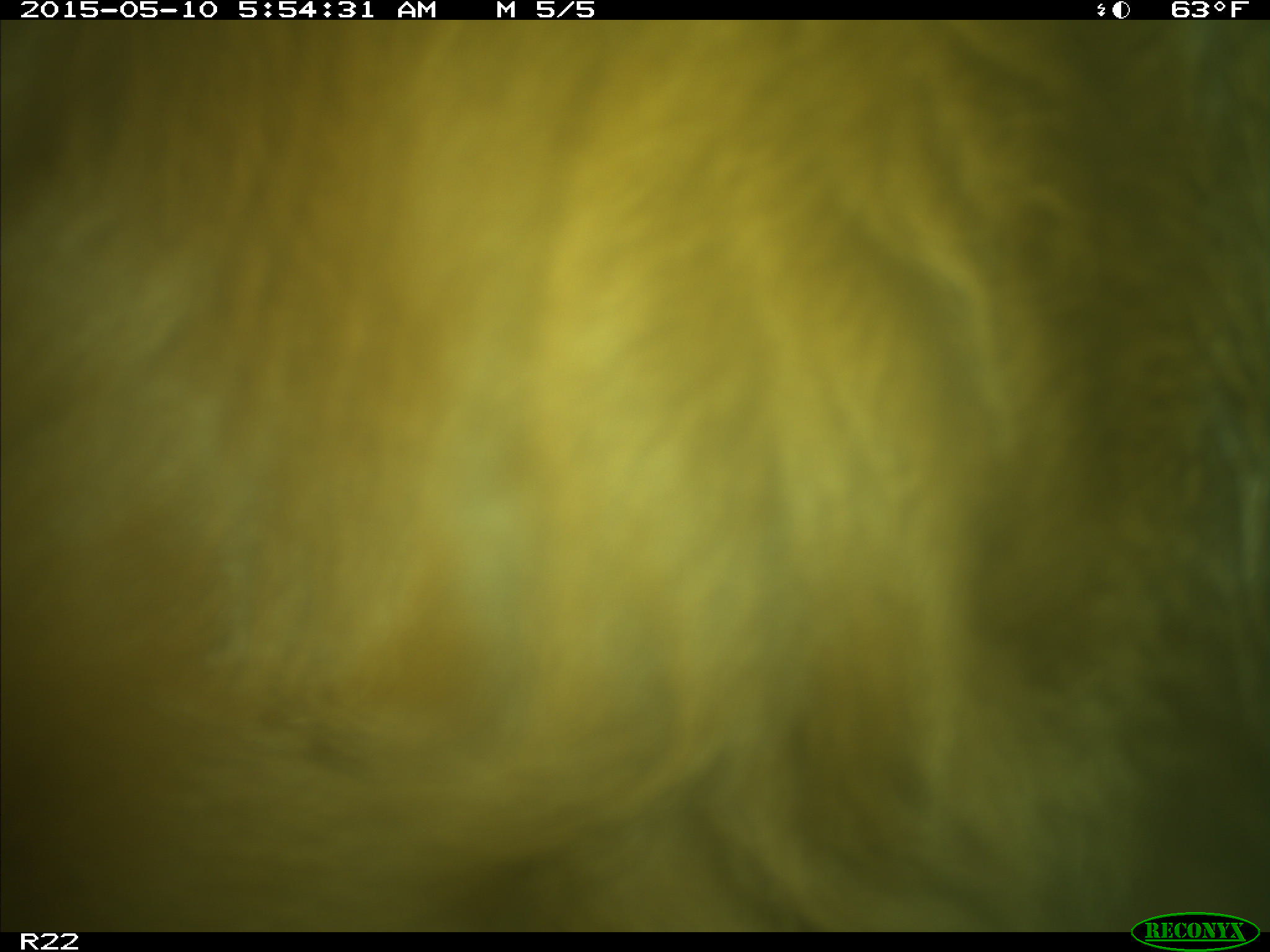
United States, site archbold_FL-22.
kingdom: Animalia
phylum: Chordata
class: Mammalia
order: Artiodactyla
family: Bovidae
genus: Bos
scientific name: Bos taurus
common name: domestic cow